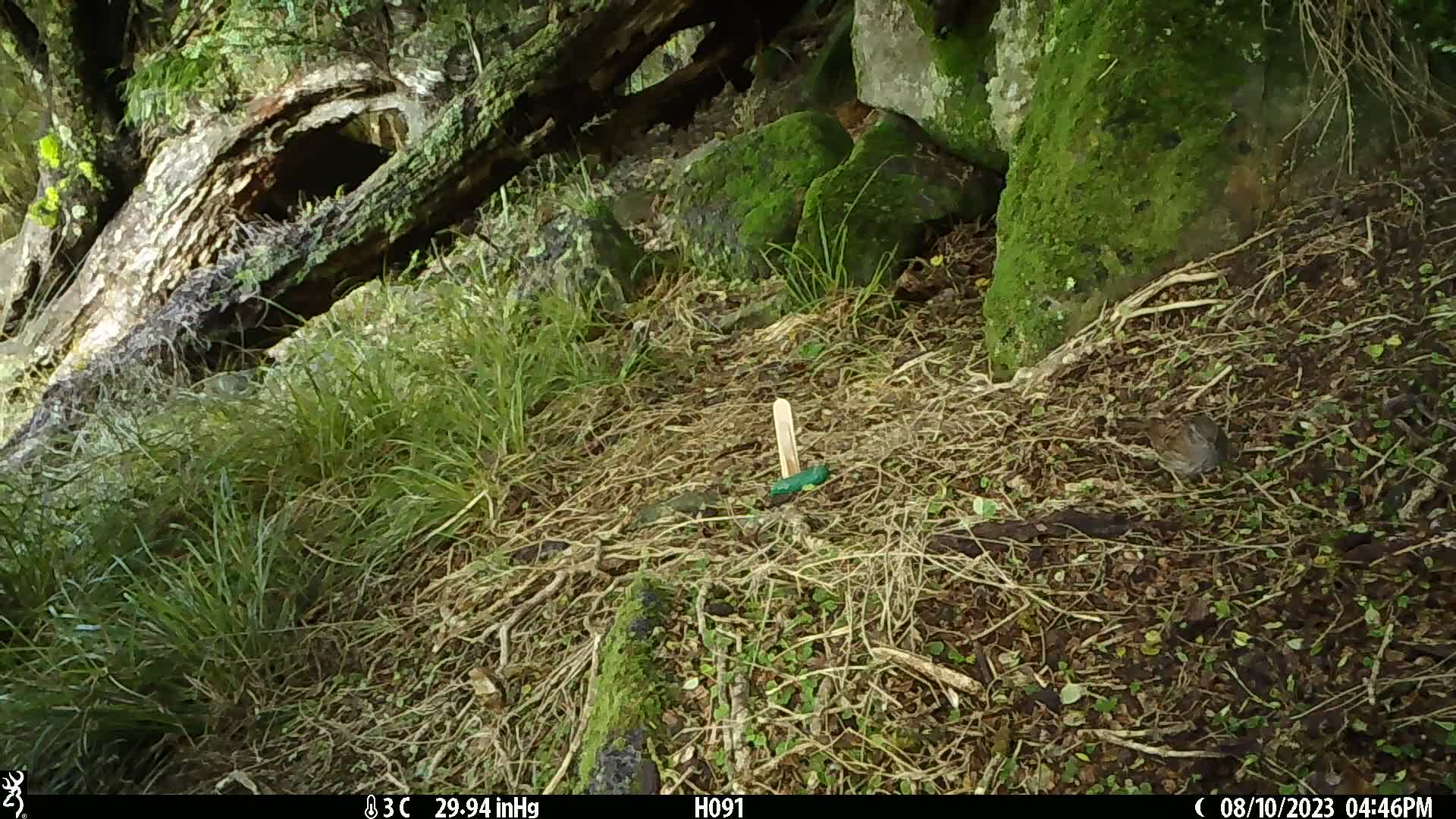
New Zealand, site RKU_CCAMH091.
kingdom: Animalia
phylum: Chordata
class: Aves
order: Passeriformes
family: Prunellidae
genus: Prunella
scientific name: Prunella modularis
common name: dunnock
Dunnock (Prunella modularis).